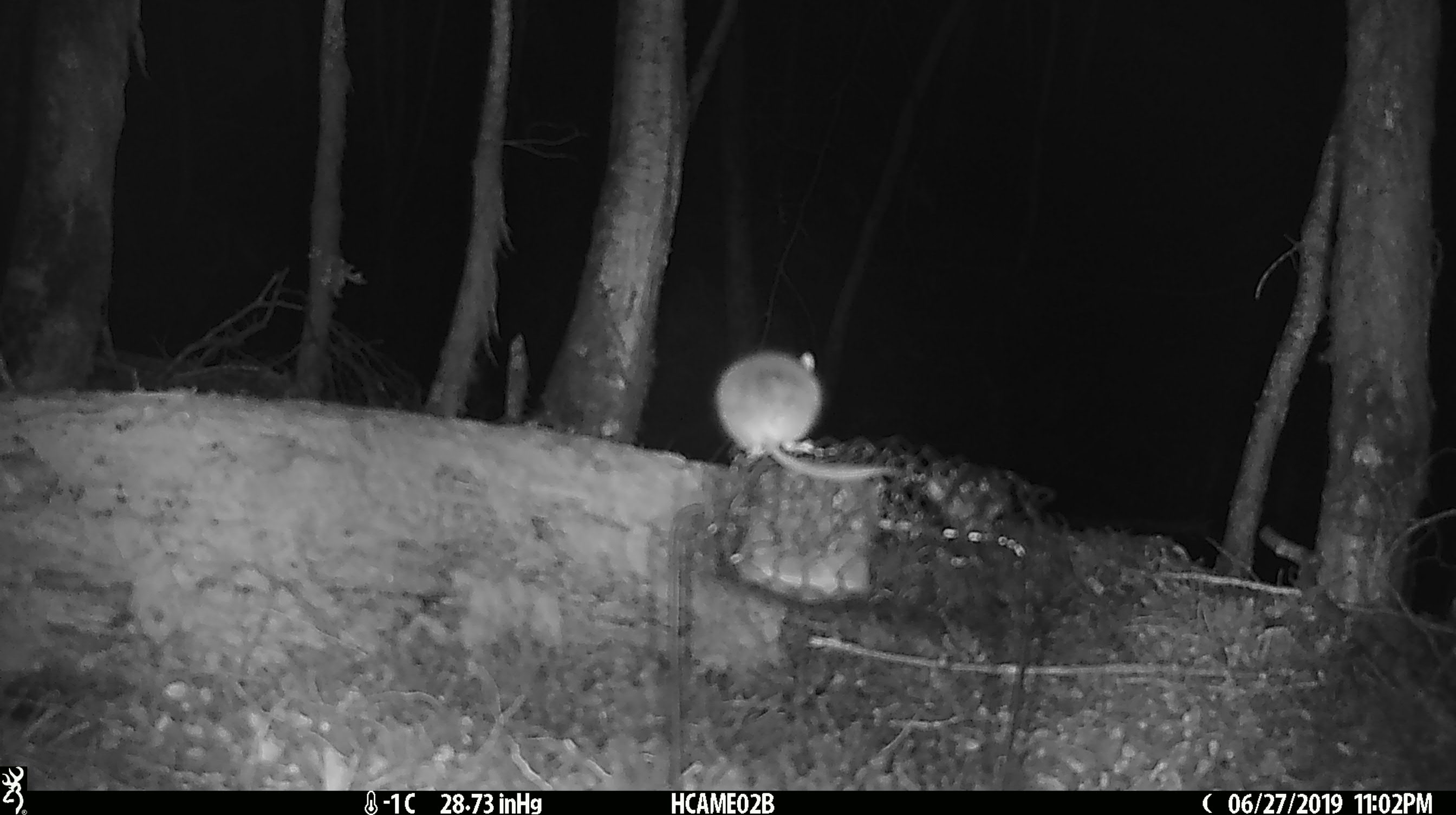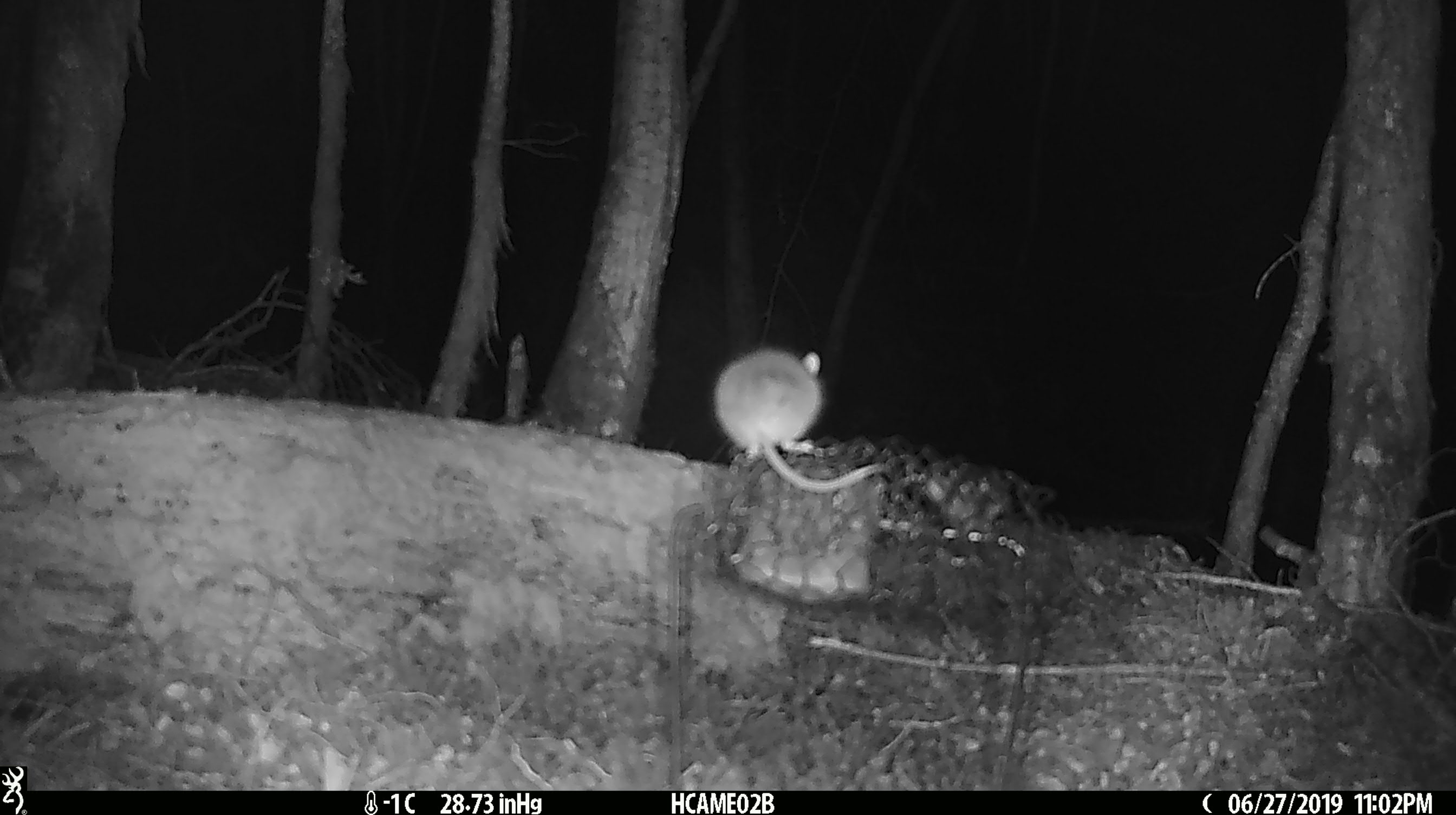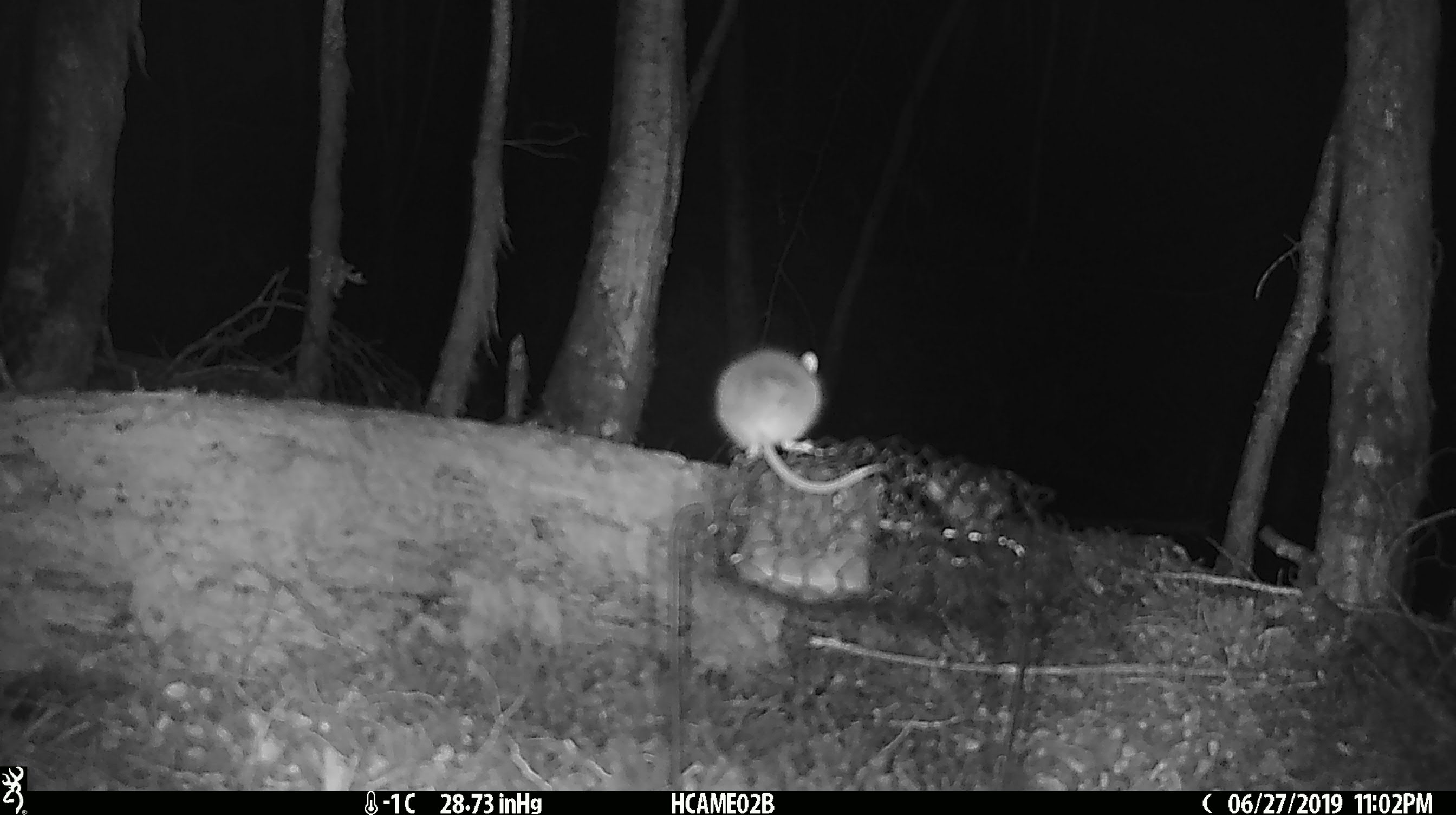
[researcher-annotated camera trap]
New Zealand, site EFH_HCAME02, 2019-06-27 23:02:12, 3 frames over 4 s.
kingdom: Animalia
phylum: Chordata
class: Mammalia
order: Rodentia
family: Muridae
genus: Mus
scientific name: Mus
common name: mouse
Mouse (Mus).